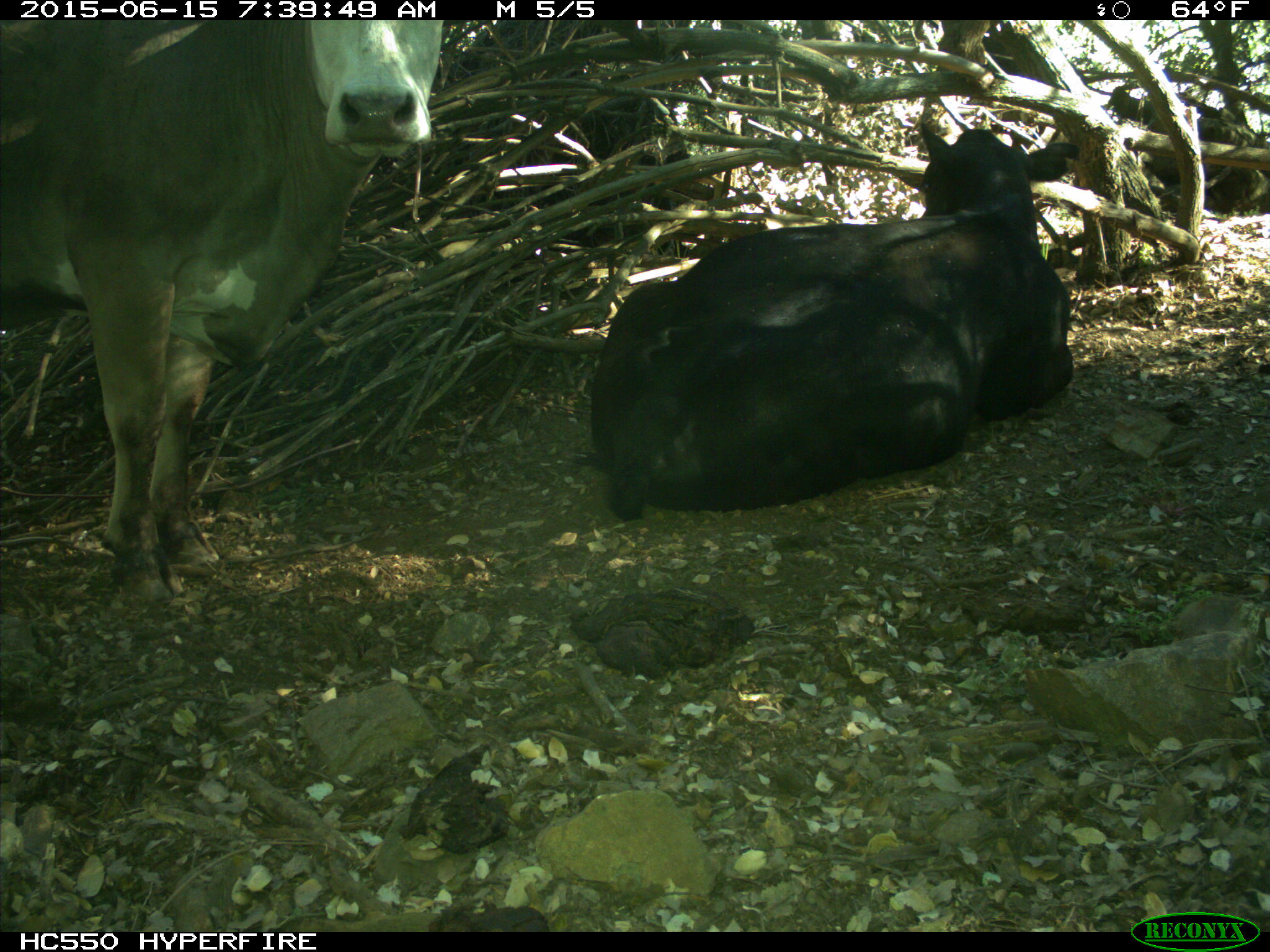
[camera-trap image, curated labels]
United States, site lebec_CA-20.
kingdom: Animalia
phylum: Chordata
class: Mammalia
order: Artiodactyla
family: Bovidae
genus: Bos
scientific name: Bos taurus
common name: domestic cow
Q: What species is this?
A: Bos taurus (domestic cow).